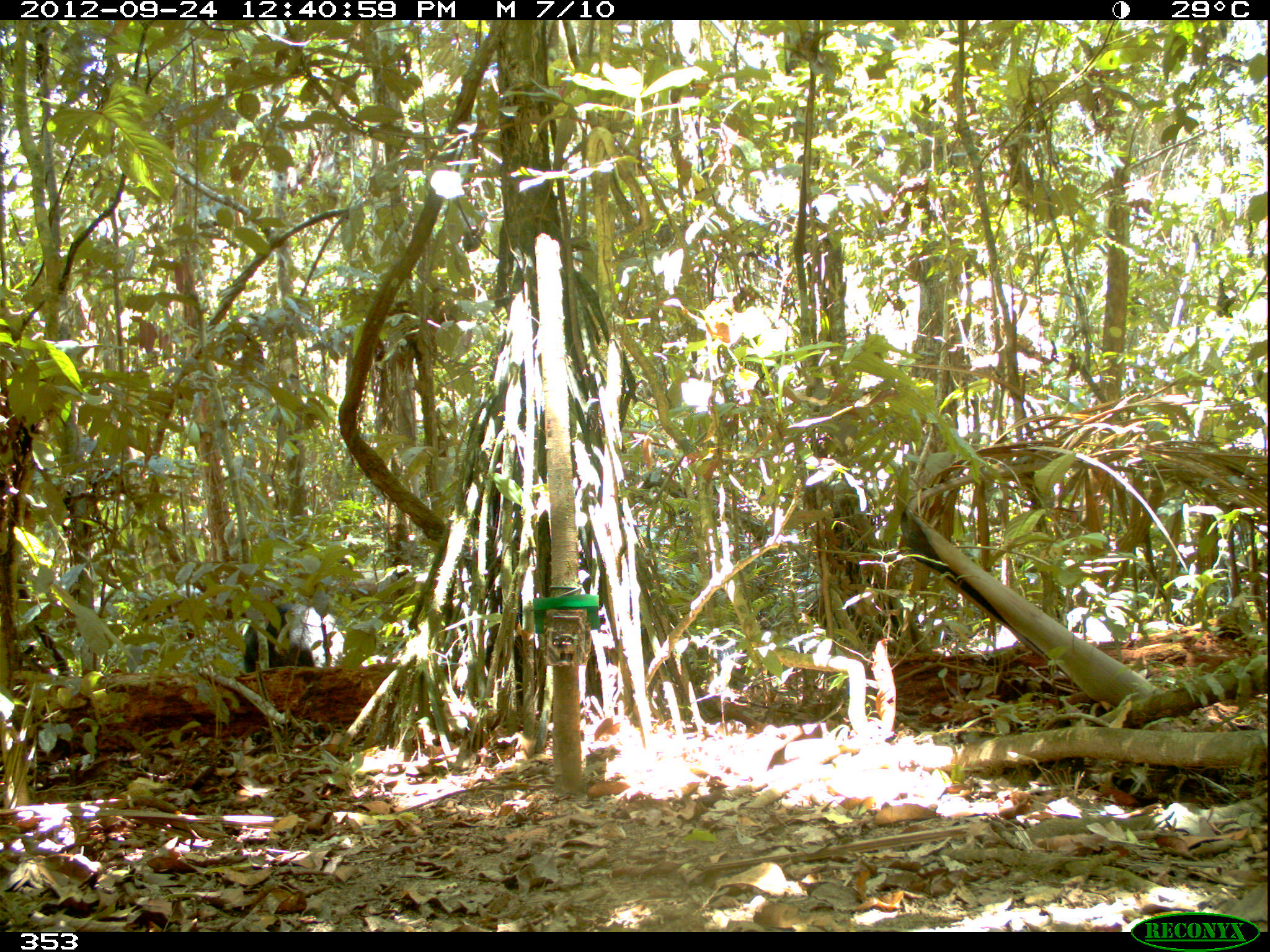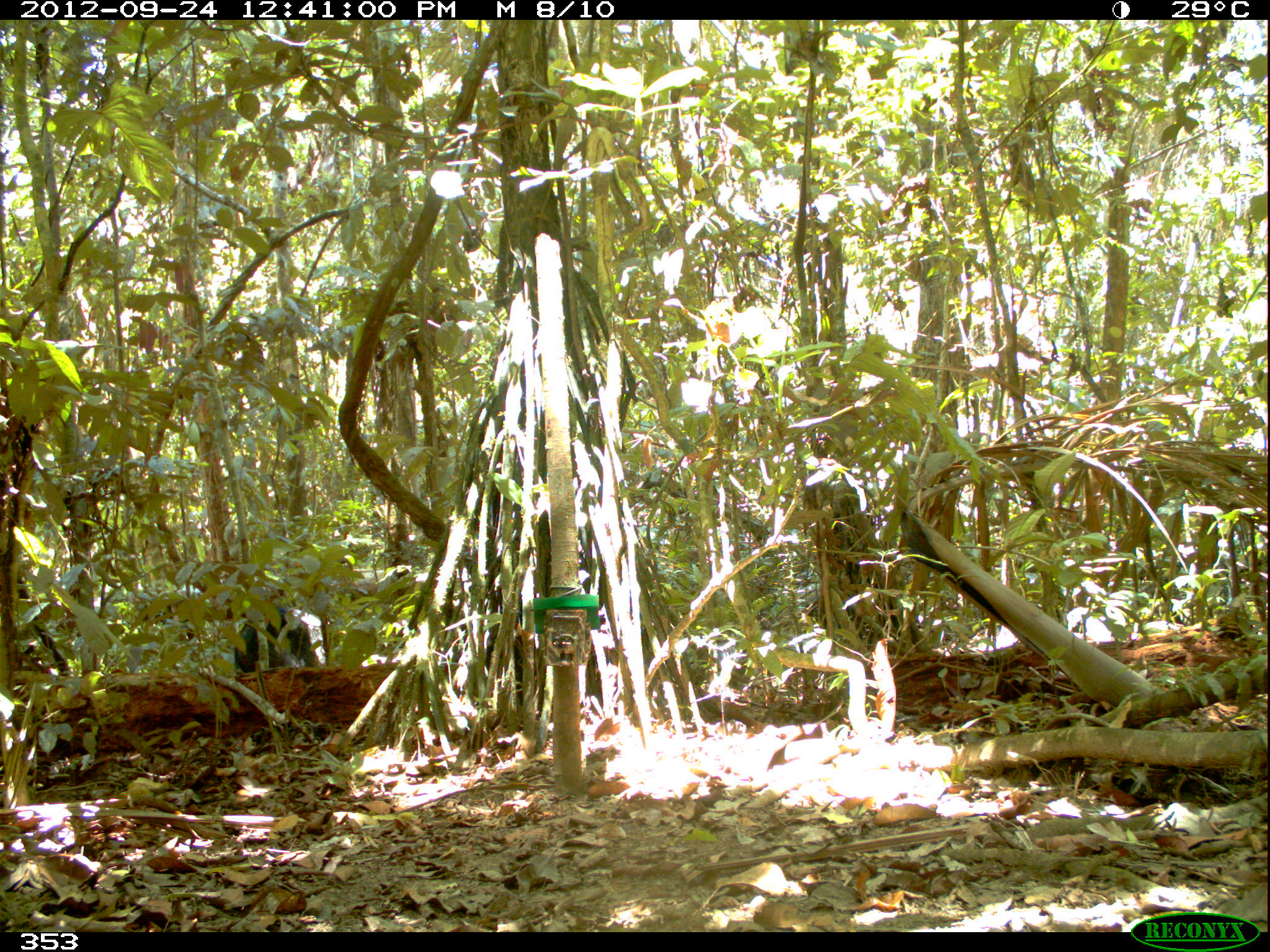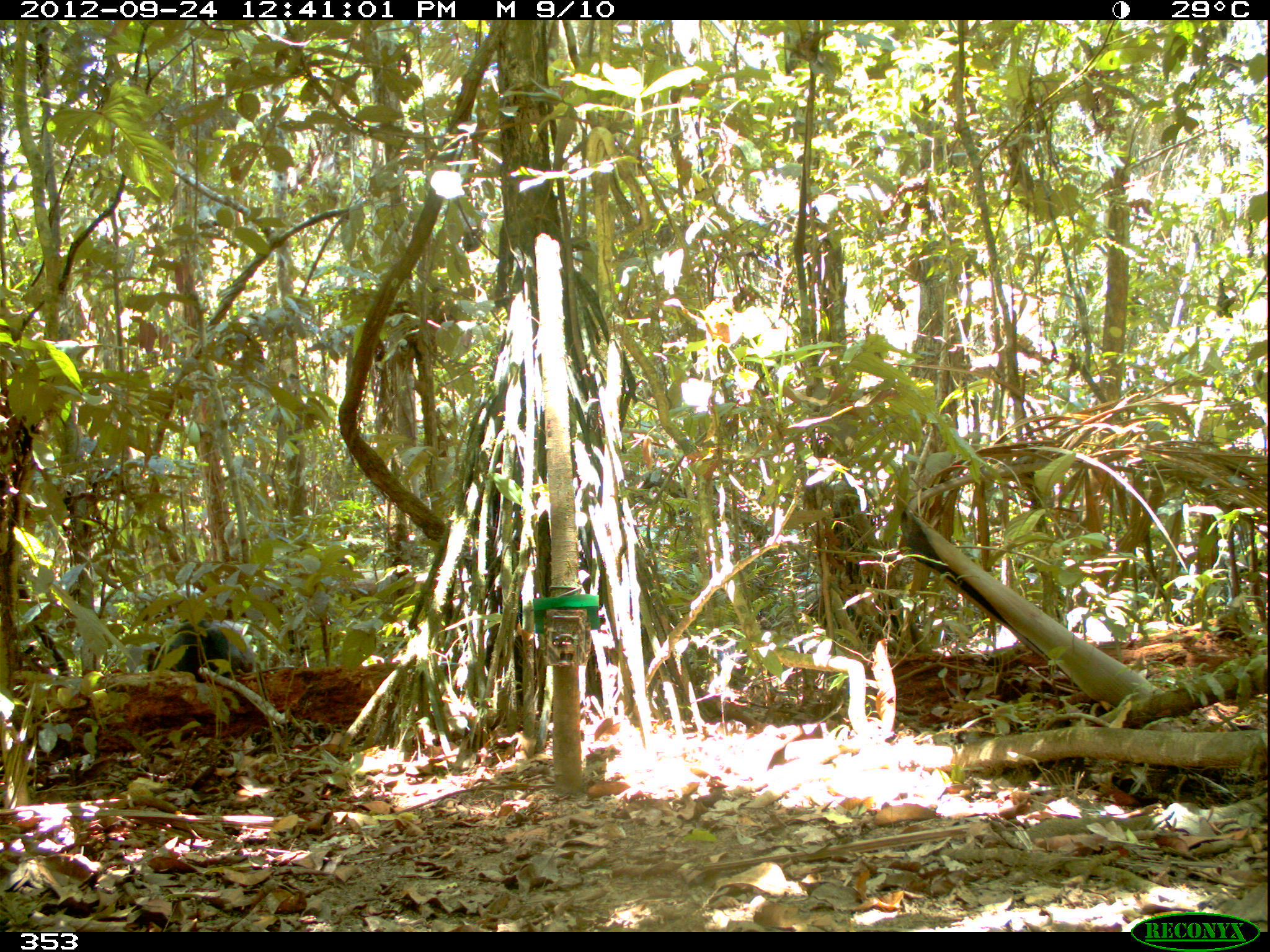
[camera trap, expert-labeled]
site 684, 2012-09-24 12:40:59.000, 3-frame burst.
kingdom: Animalia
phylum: Chordata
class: Mammalia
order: Artiodactyla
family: Tayassuidae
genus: Tayassu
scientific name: Tayassu pecari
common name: white-lipped peccary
Tayassu pecari (white-lipped peccary).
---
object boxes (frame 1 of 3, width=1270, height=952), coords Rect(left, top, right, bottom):
tayassu pecari: Rect(242, 604, 344, 673)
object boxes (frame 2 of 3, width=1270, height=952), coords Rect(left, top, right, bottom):
tayassu pecari: Rect(233, 606, 327, 671)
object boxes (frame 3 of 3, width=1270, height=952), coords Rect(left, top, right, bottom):
tayassu pecari: Rect(145, 618, 254, 682)